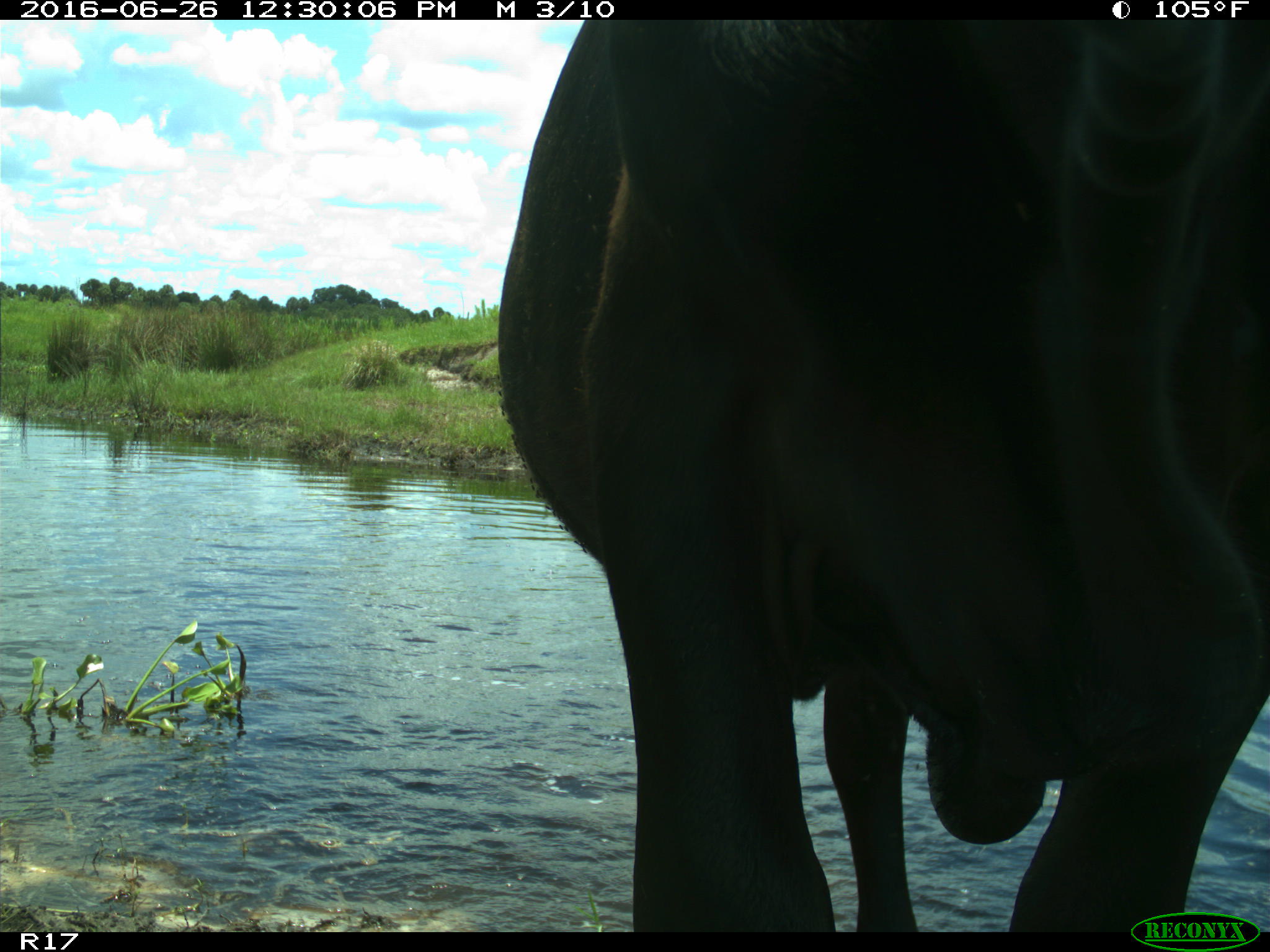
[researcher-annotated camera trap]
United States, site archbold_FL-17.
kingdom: Animalia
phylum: Chordata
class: Mammalia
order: Artiodactyla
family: Bovidae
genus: Bos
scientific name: Bos taurus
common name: domestic cow